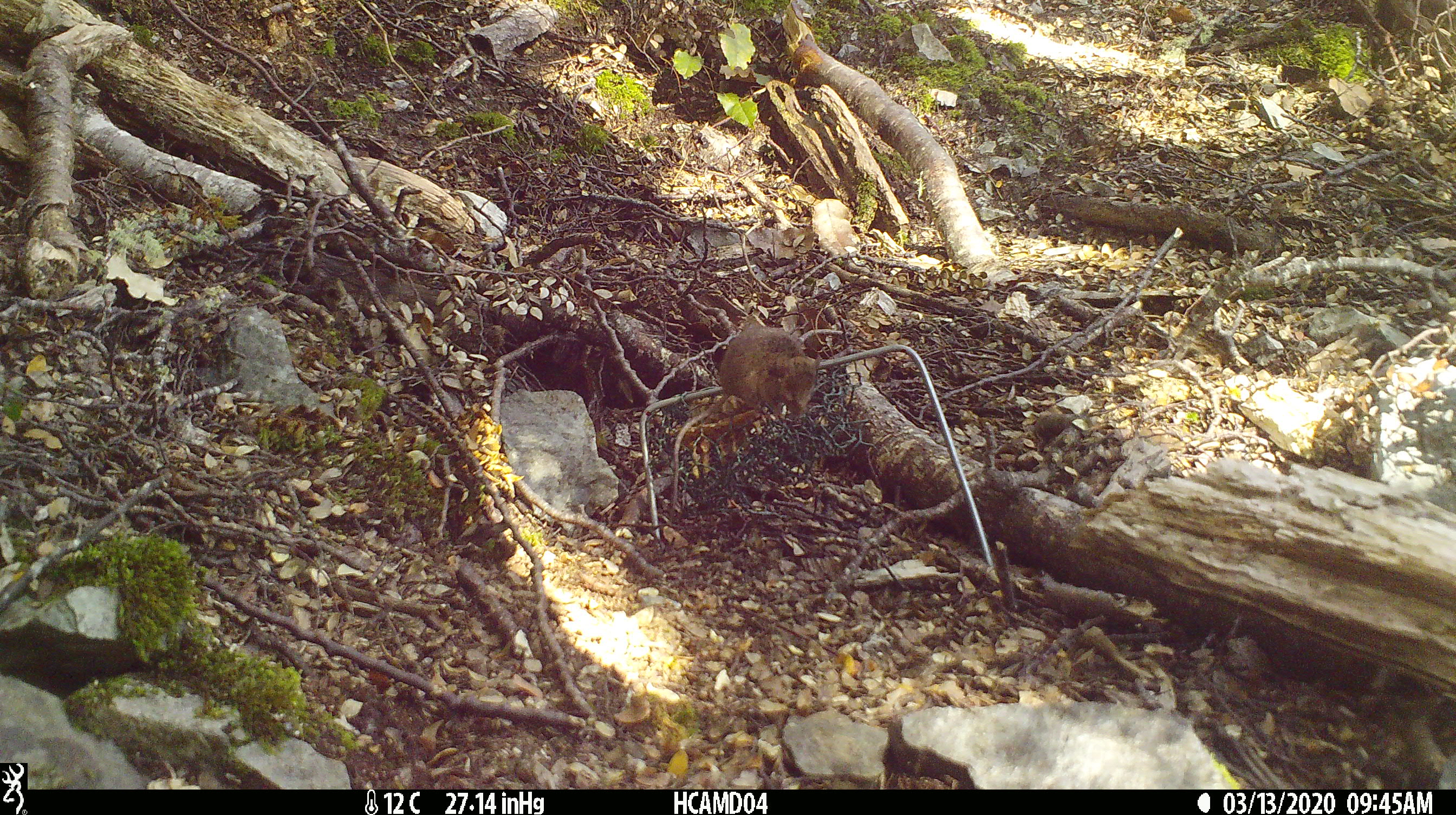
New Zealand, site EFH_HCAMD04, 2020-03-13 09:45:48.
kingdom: Animalia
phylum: Chordata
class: Mammalia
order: Rodentia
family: Muridae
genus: Mus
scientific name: Mus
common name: mouse